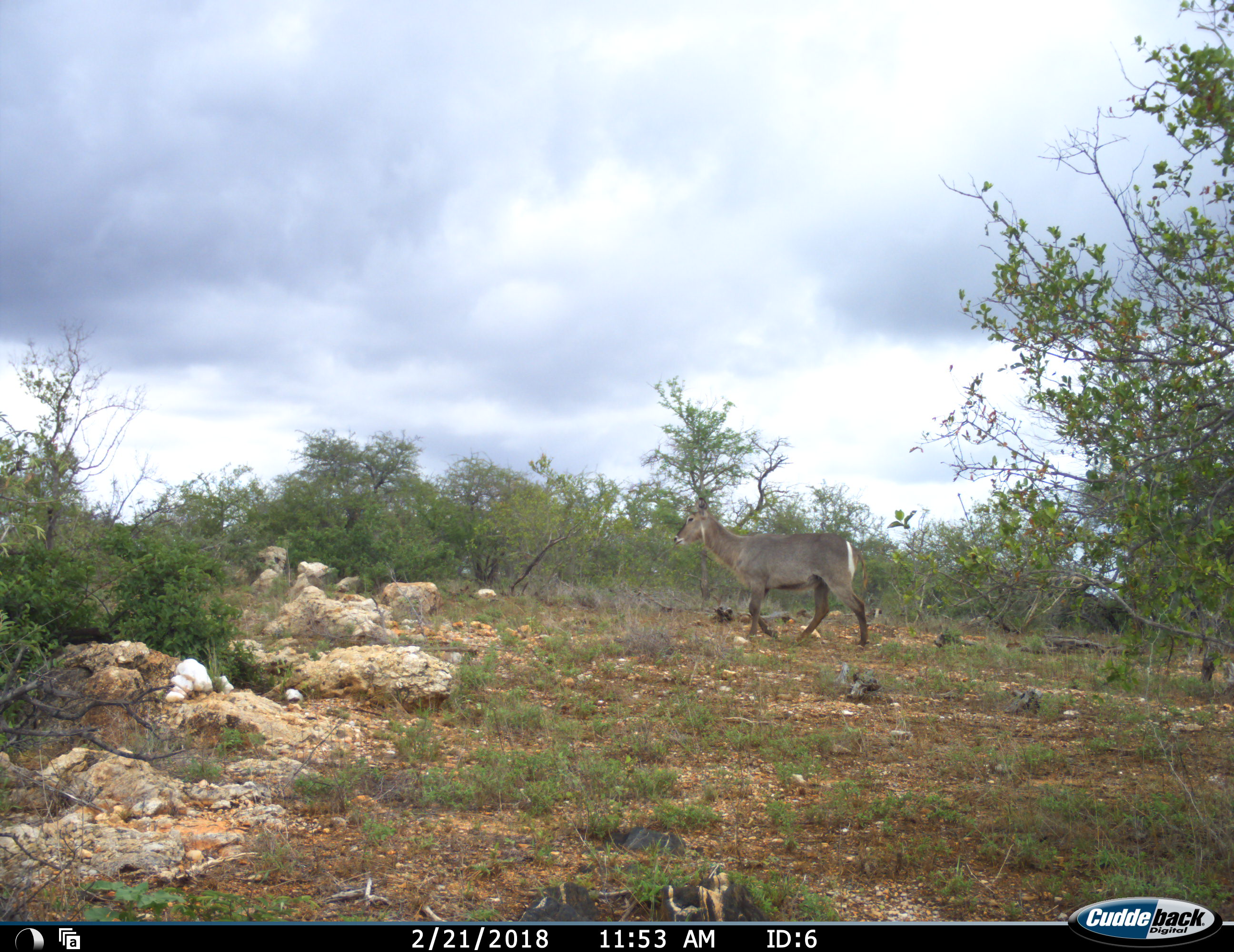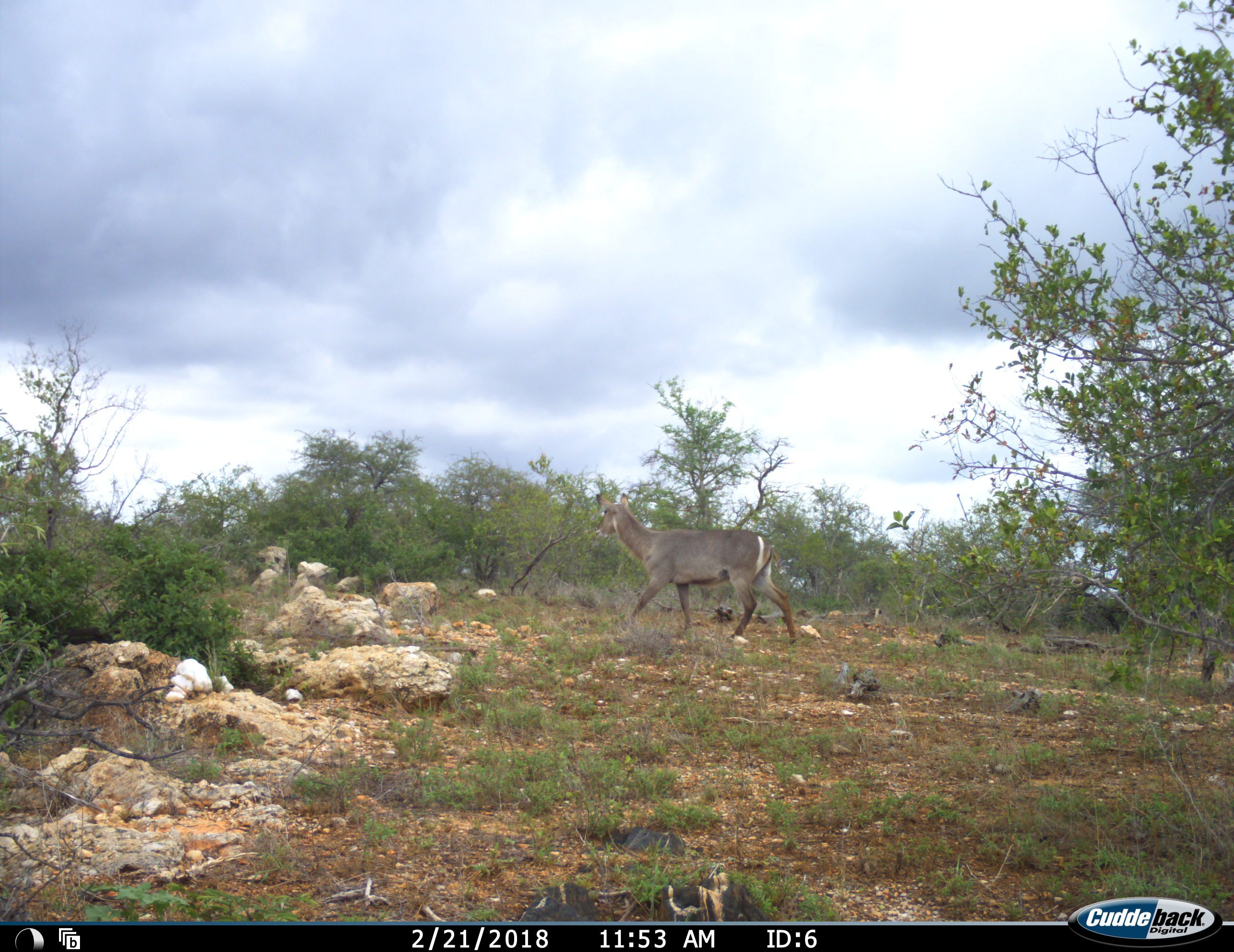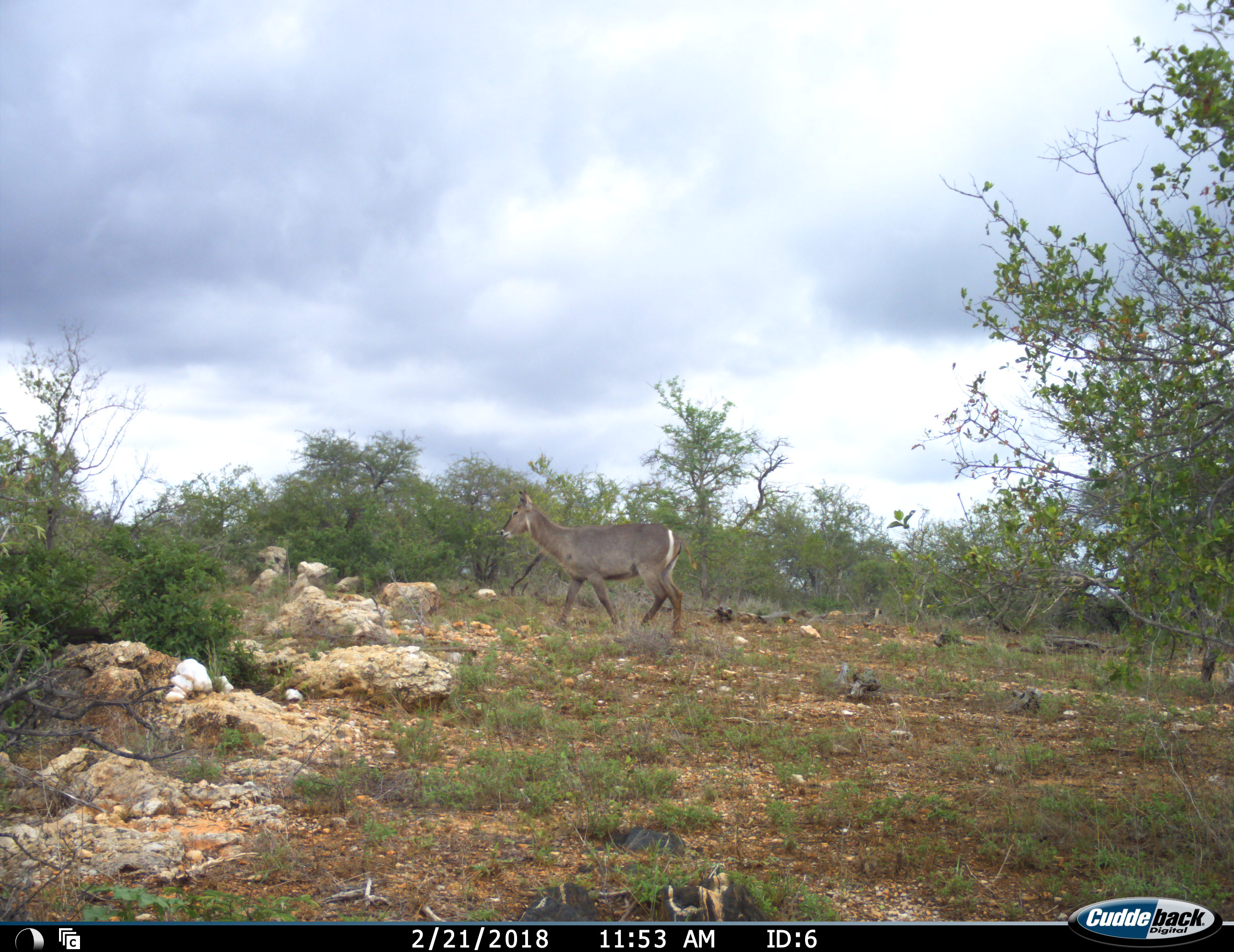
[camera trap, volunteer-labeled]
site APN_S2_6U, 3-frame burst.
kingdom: Animalia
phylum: Chordata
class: Mammalia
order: Artiodactyla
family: Bovidae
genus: Kobus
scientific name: Kobus ellipsiprymnus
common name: waterbuck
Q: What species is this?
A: Waterbuck (Kobus ellipsiprymnus).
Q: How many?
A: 1.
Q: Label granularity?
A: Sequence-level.